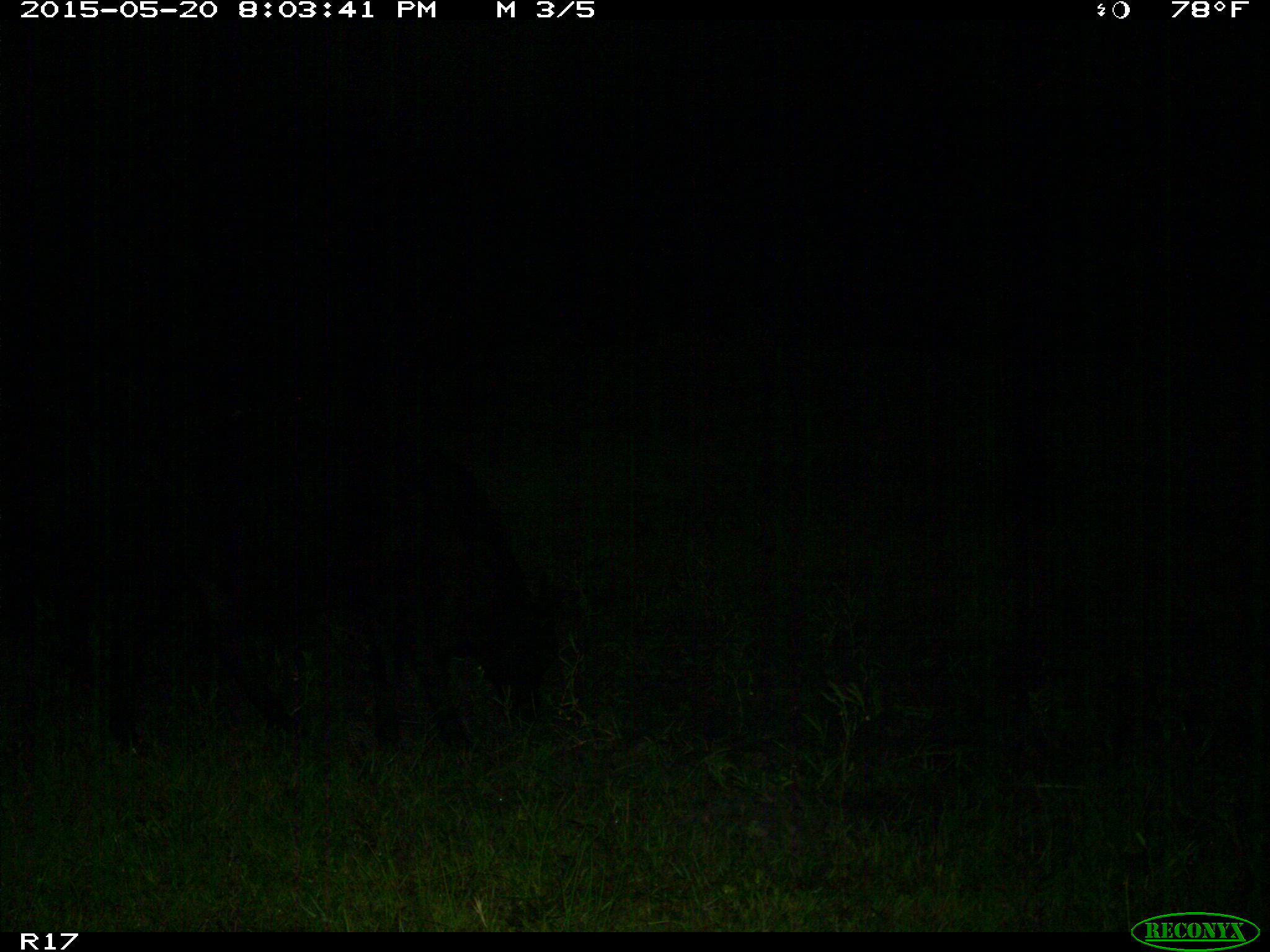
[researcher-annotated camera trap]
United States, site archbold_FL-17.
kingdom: Animalia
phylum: Chordata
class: Mammalia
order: Artiodactyla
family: Bovidae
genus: Bos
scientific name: Bos taurus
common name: domestic cow